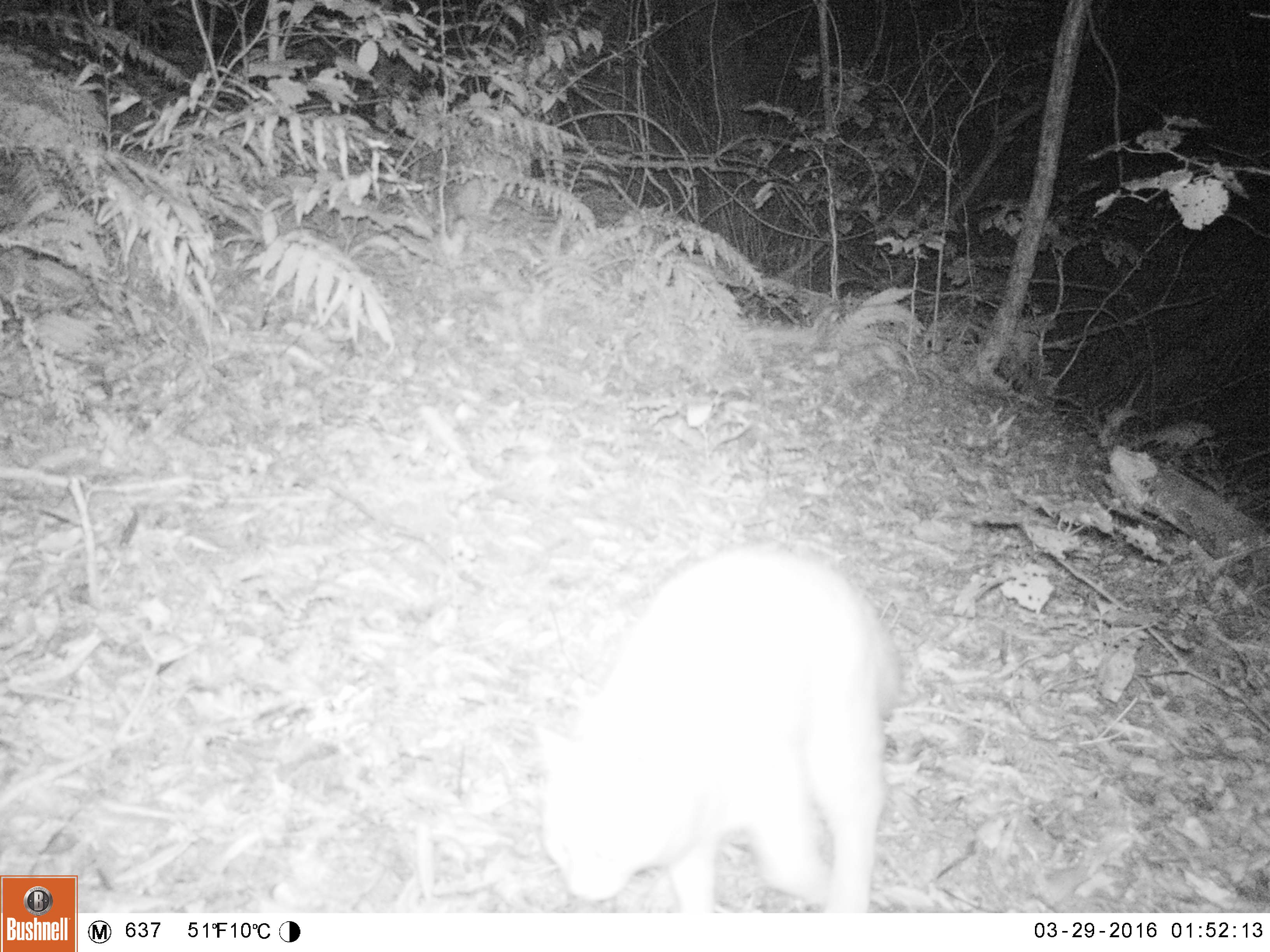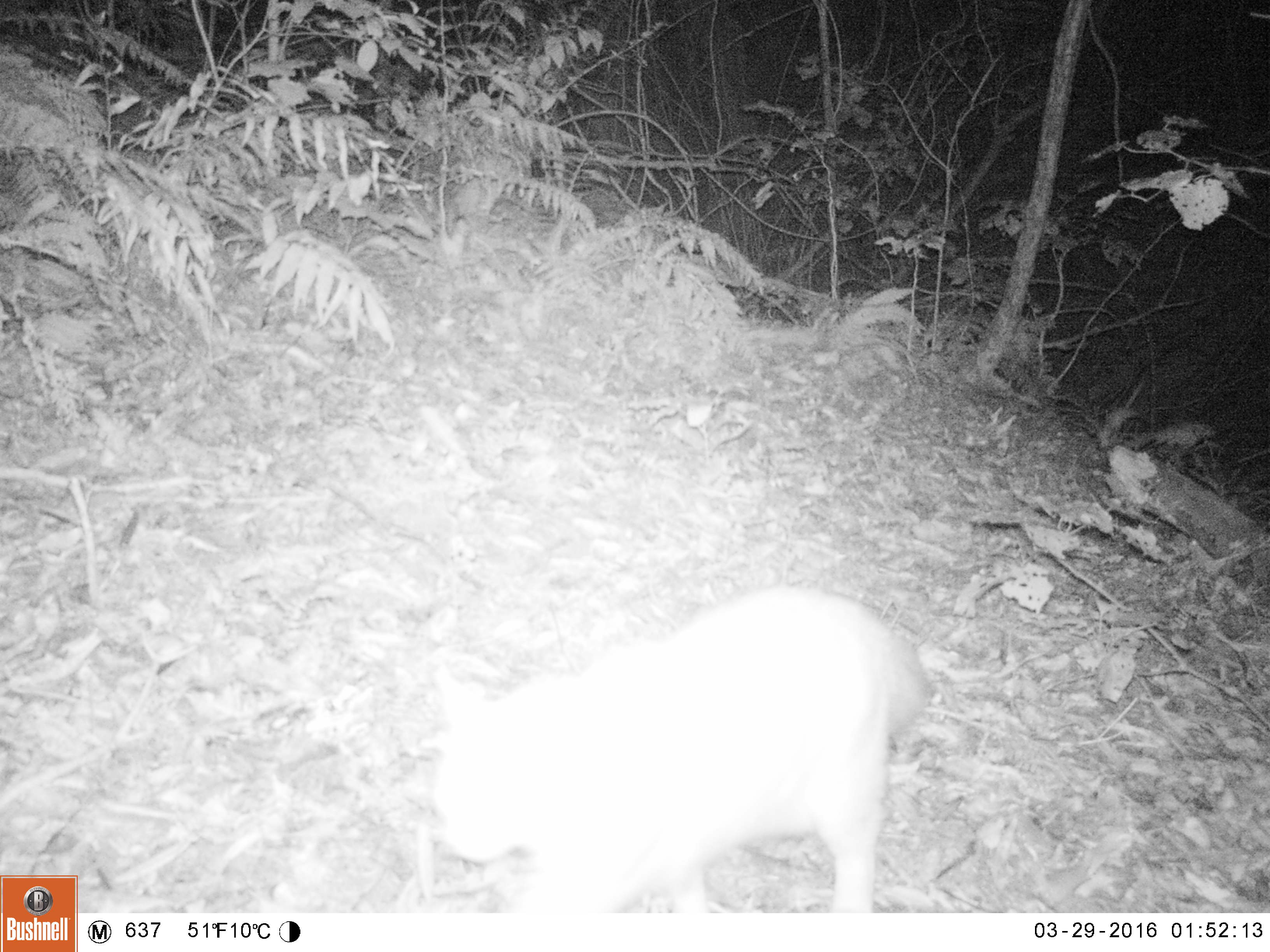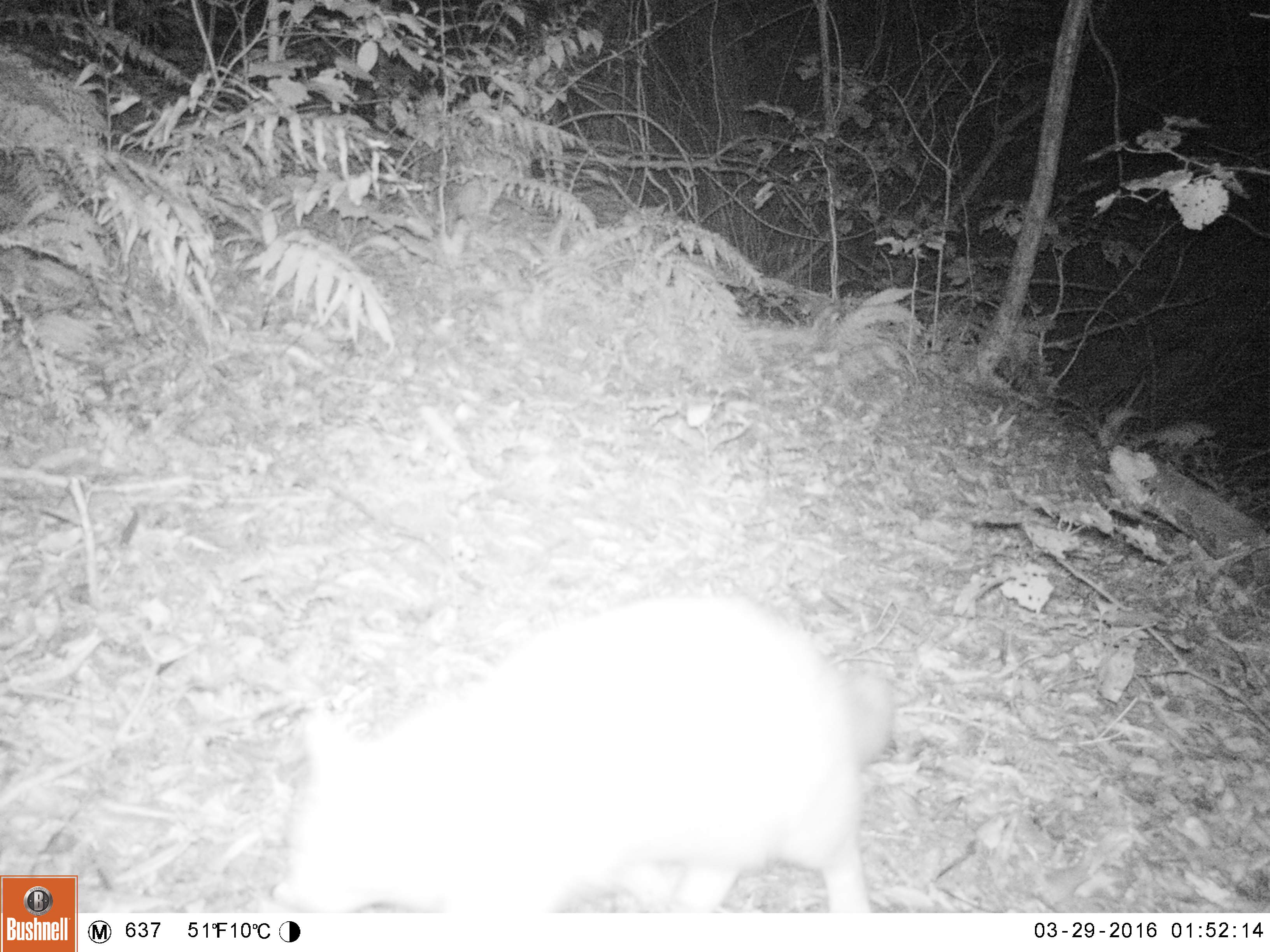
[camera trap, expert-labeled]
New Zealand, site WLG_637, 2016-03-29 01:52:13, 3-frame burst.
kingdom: Animalia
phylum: Chordata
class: Mammalia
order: Carnivora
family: Felidae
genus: Felis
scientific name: Felis catus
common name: domestic cat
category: cat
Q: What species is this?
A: Cat (domestic cat) (Felis catus).